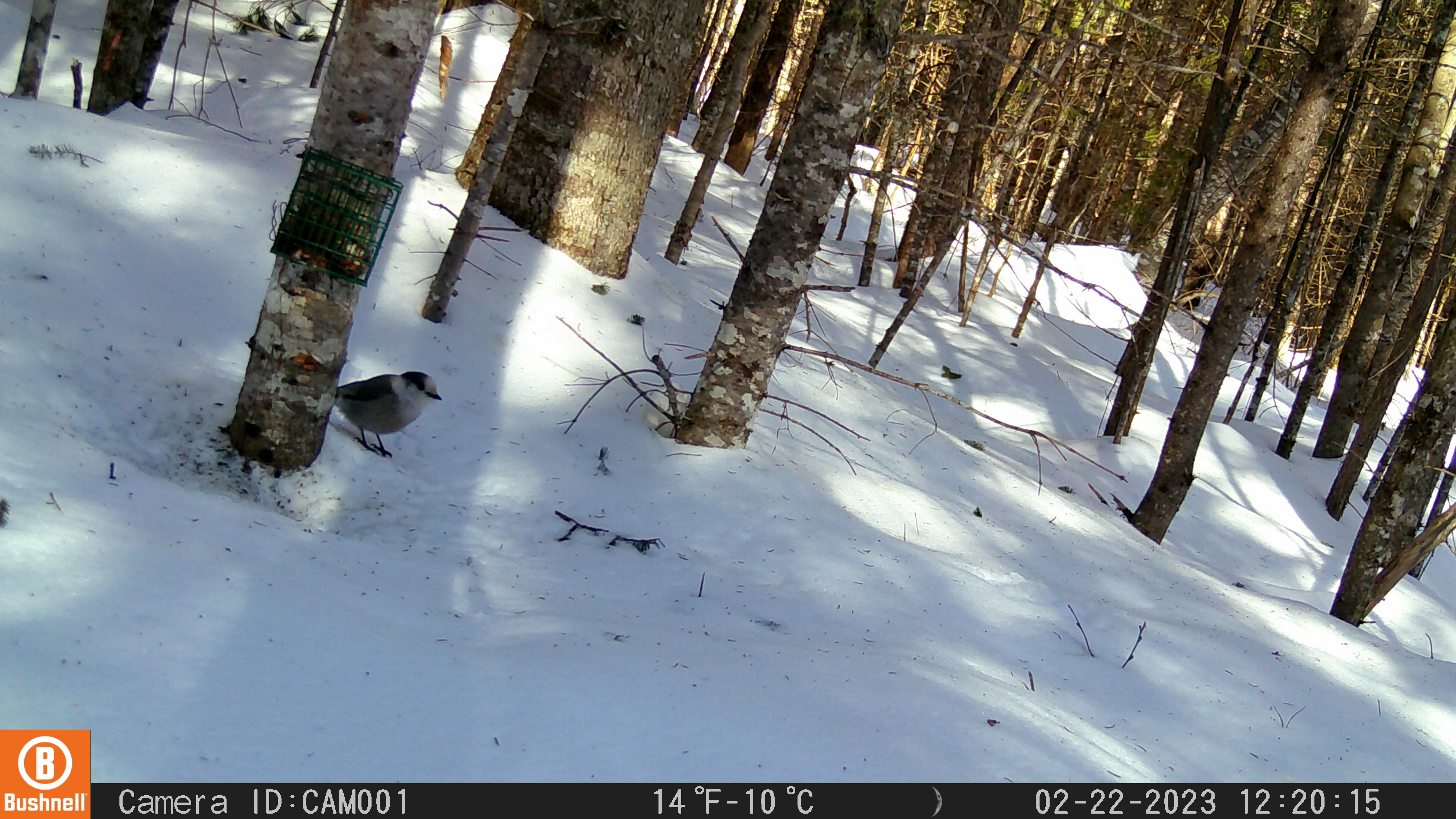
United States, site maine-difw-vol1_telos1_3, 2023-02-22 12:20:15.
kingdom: Animalia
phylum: Chordata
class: Aves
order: Passeriformes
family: Corvidae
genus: Perisoreus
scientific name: Perisoreus canadensis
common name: canada jay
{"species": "canada jay (Perisoreus canadensis)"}